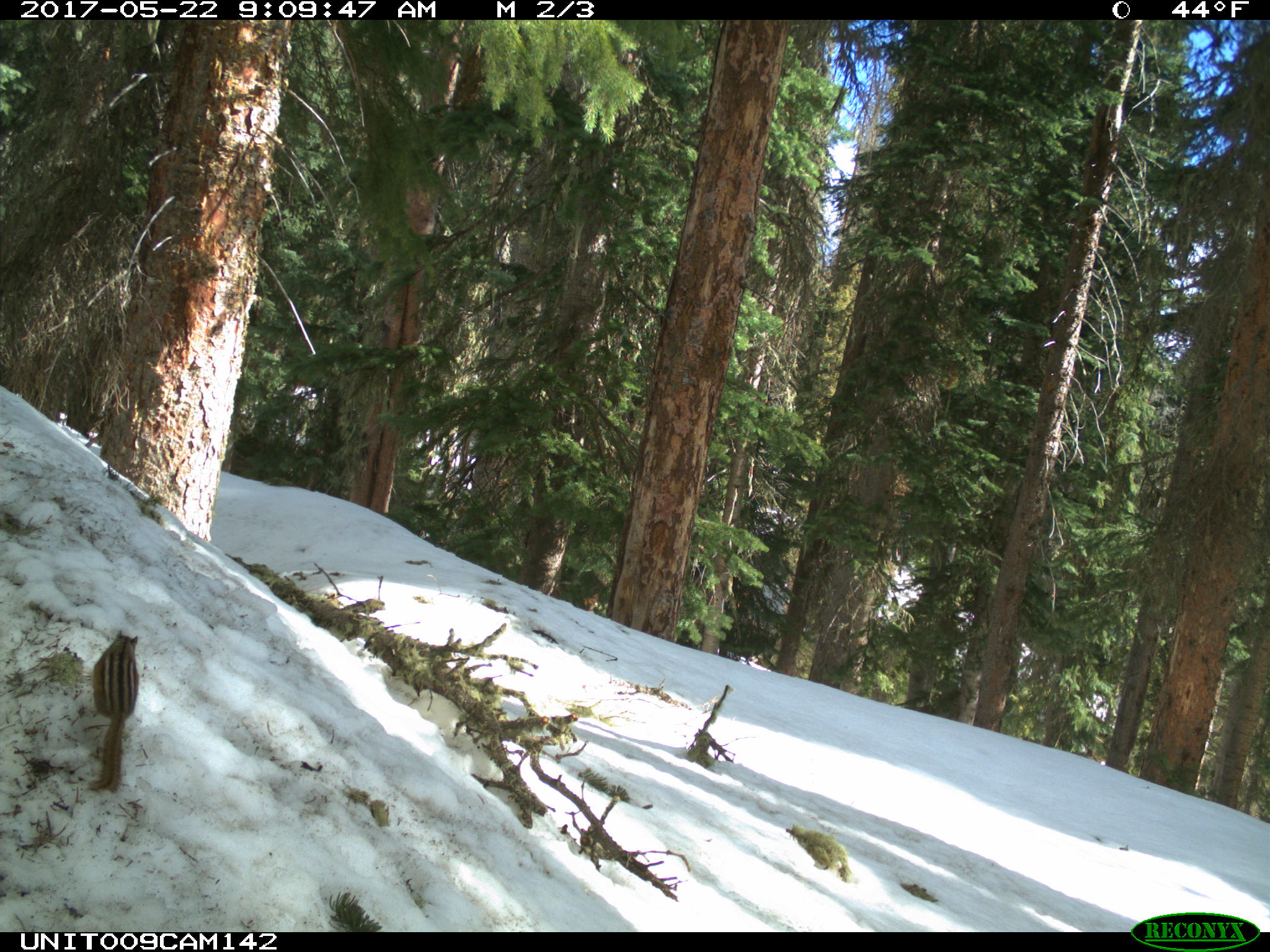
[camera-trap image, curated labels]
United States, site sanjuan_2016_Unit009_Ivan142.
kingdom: Animalia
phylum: Chordata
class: Mammalia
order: Rodentia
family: Sciuridae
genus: Tamias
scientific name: Tamias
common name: chipmunk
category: unidentified chipmunk